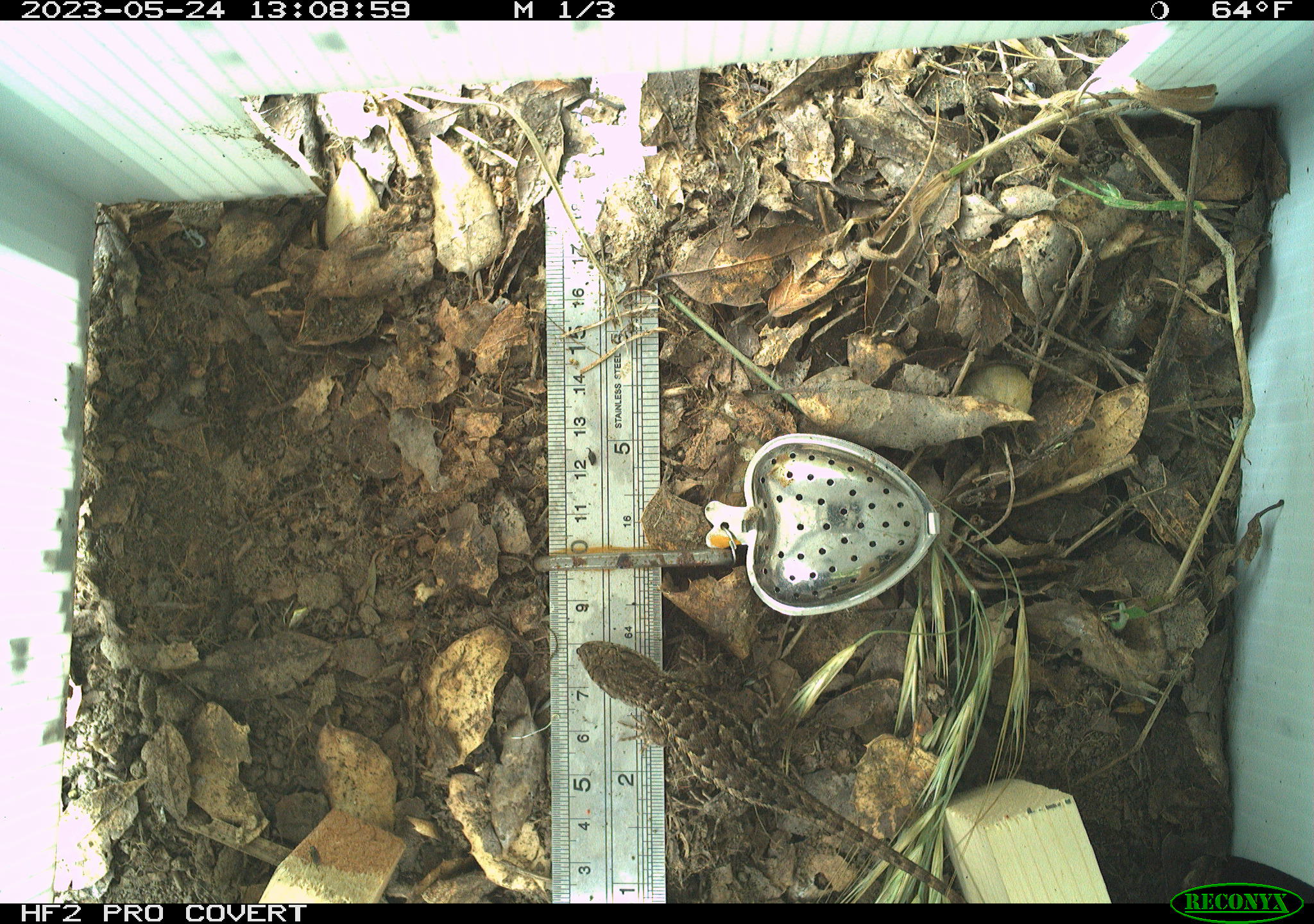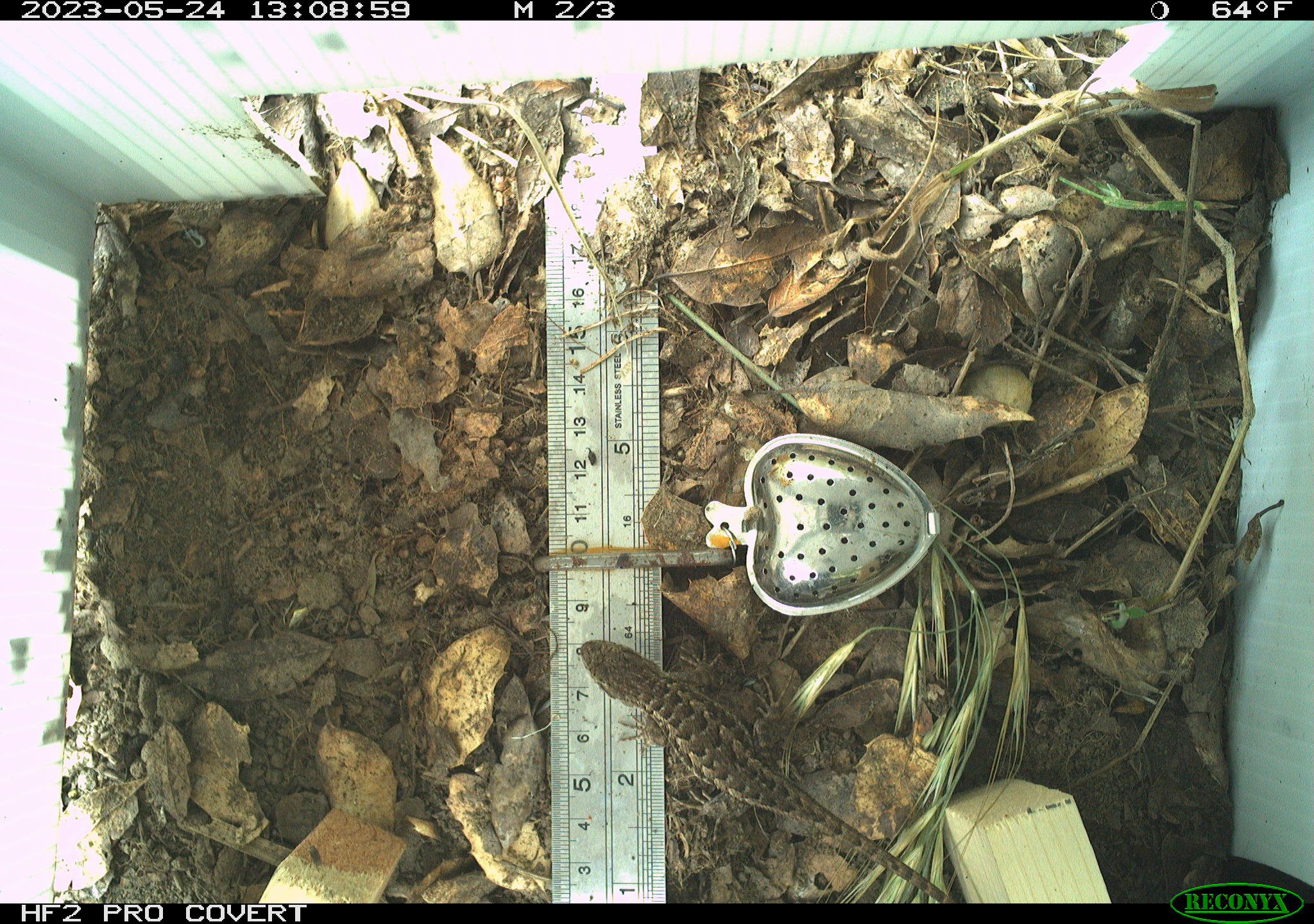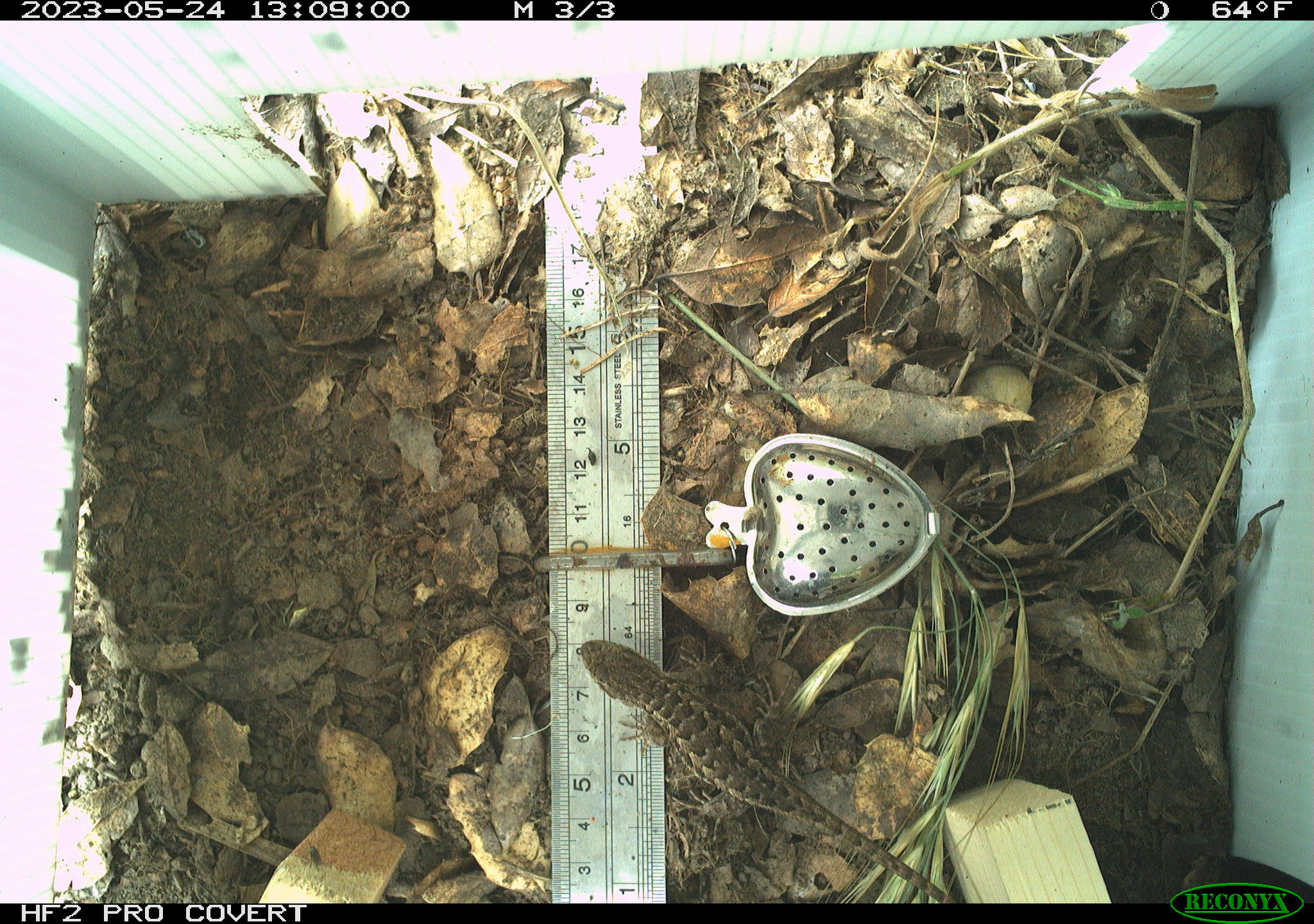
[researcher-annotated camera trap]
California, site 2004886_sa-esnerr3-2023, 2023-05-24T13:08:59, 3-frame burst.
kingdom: Animalia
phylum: Chordata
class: Reptilia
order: Squamata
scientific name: Squamata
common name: lizards and snakes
Lizards and snakes (Squamata).